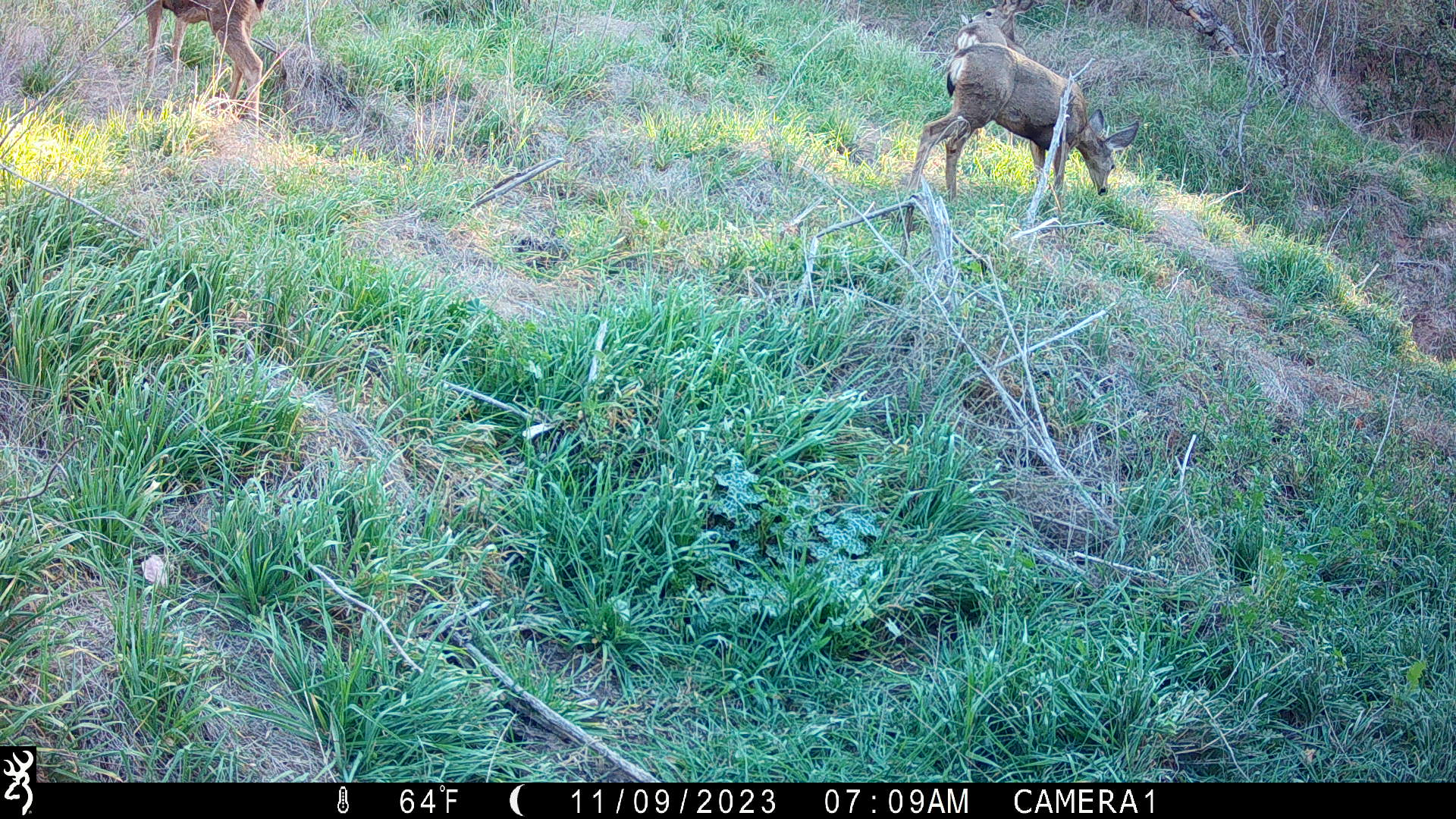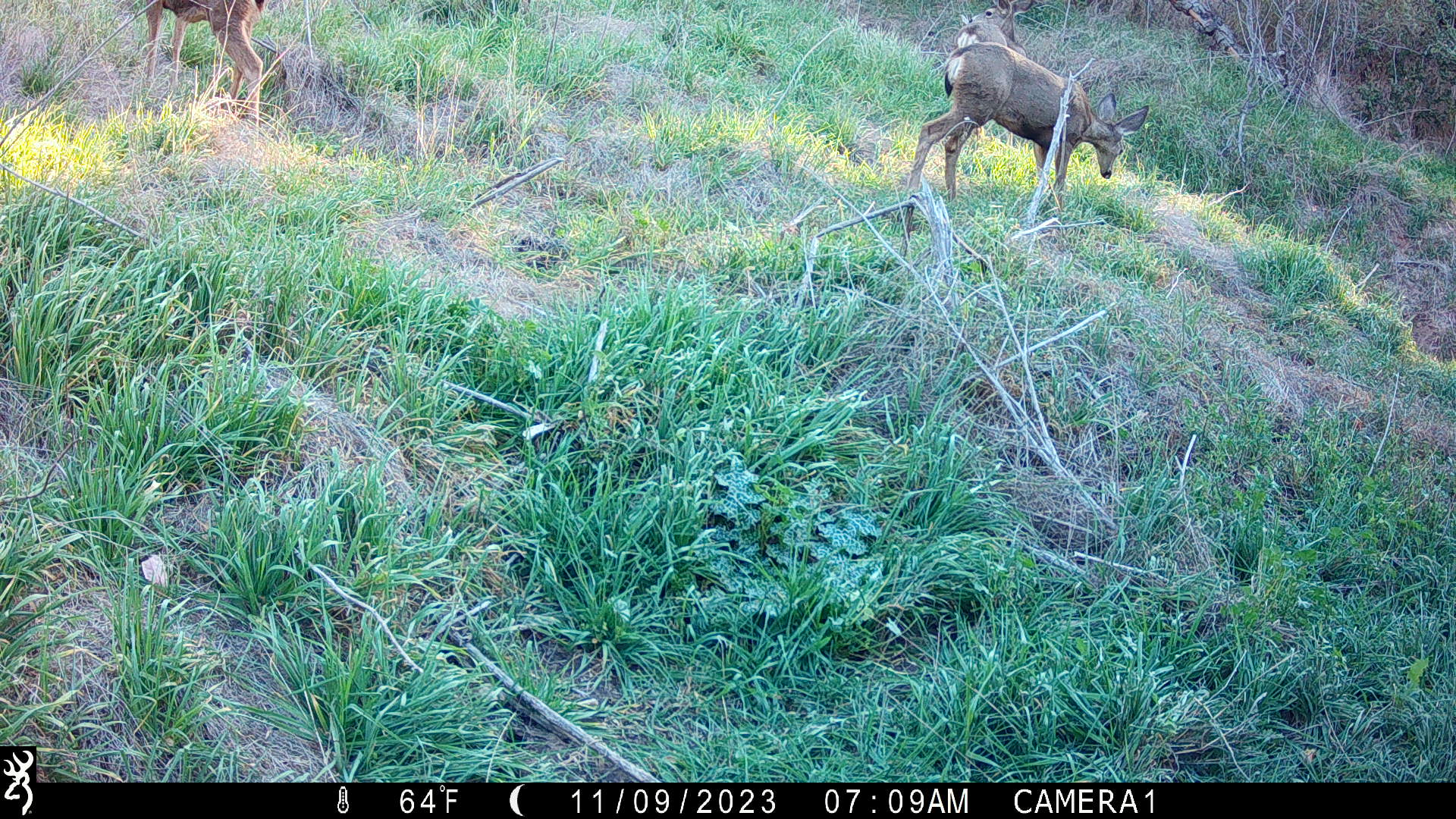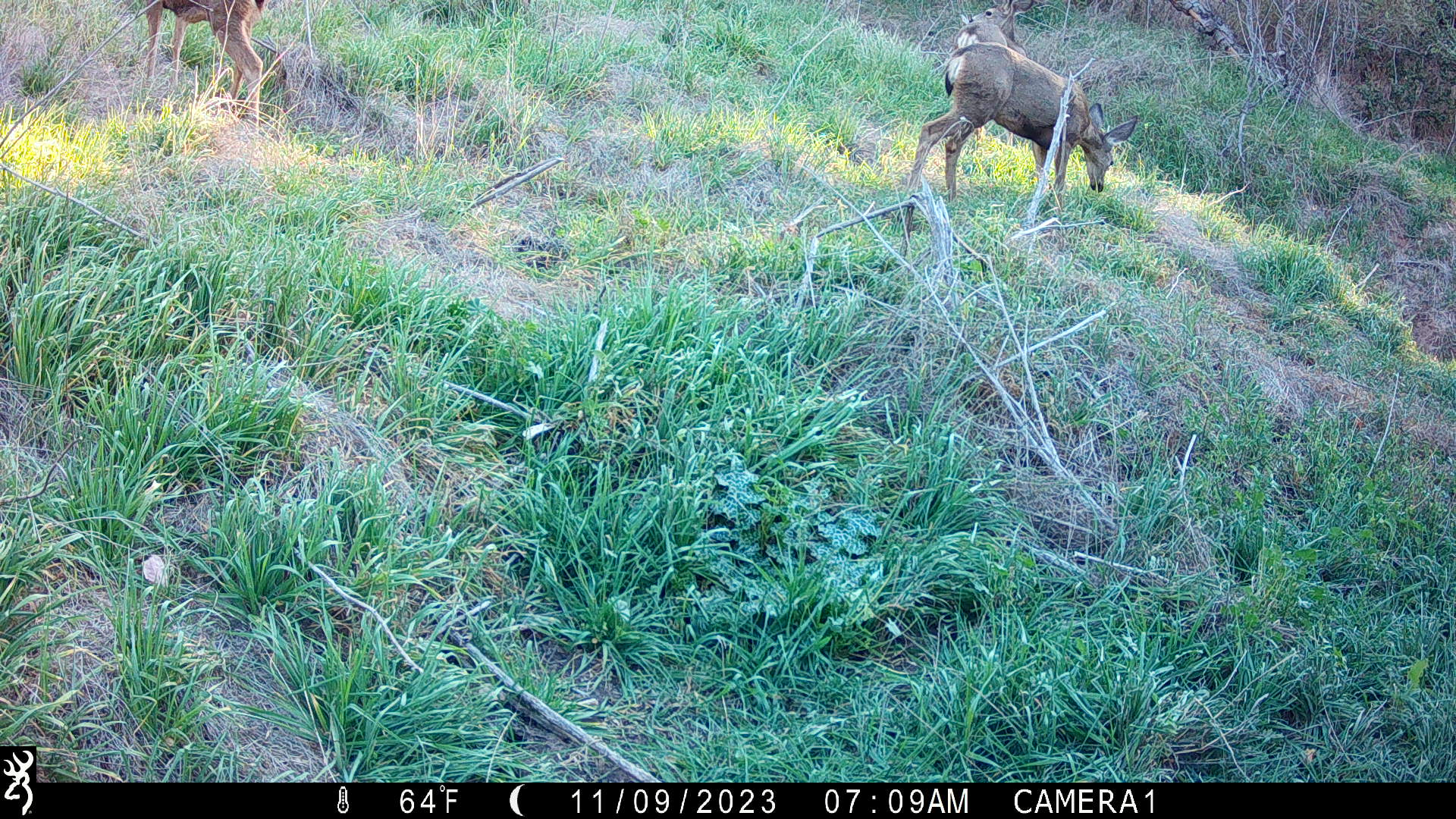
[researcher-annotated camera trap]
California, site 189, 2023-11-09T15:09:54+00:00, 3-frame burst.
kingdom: Animalia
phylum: Chordata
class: Mammalia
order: Artiodactyla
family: Cervidae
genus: Odocoileus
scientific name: Odocoileus hemionus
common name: mule deer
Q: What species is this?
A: Mule deer (Odocoileus hemionus).